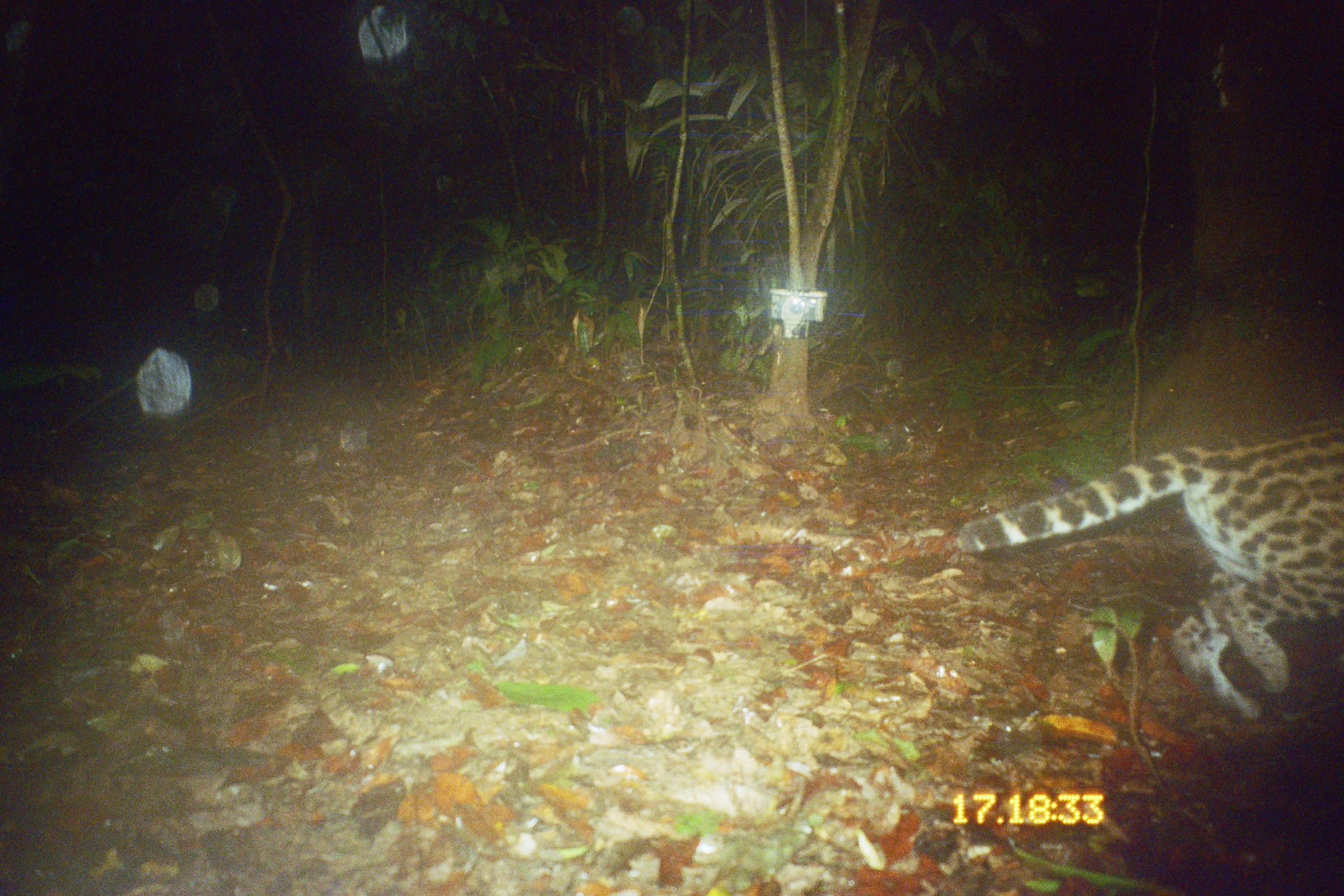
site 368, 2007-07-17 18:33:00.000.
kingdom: Animalia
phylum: Chordata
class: Mammalia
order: Carnivora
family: Felidae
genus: Leopardus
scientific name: Leopardus pardalis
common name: ocelot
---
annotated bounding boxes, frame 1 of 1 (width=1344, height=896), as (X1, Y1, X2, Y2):
leopardus pardalis: (953, 422, 1344, 728)